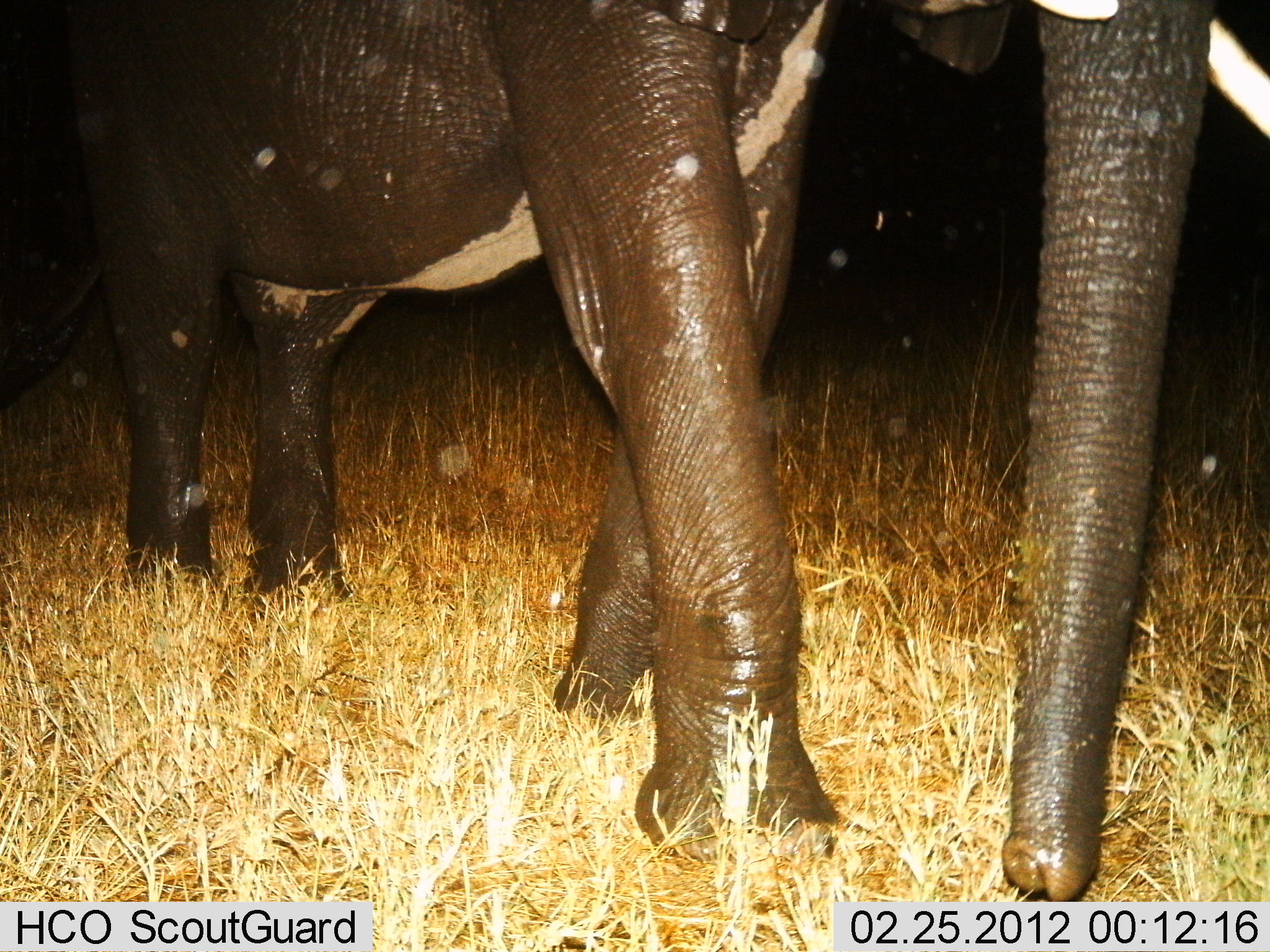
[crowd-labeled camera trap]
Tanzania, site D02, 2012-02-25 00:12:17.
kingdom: Animalia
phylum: Chordata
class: Mammalia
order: Proboscidea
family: Elephantidae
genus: Loxodonta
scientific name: Loxodonta africana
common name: african bush elephant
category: elephant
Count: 1.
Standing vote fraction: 36%.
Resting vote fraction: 0%.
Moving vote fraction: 64%.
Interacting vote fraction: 0%.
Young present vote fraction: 0%.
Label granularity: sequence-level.